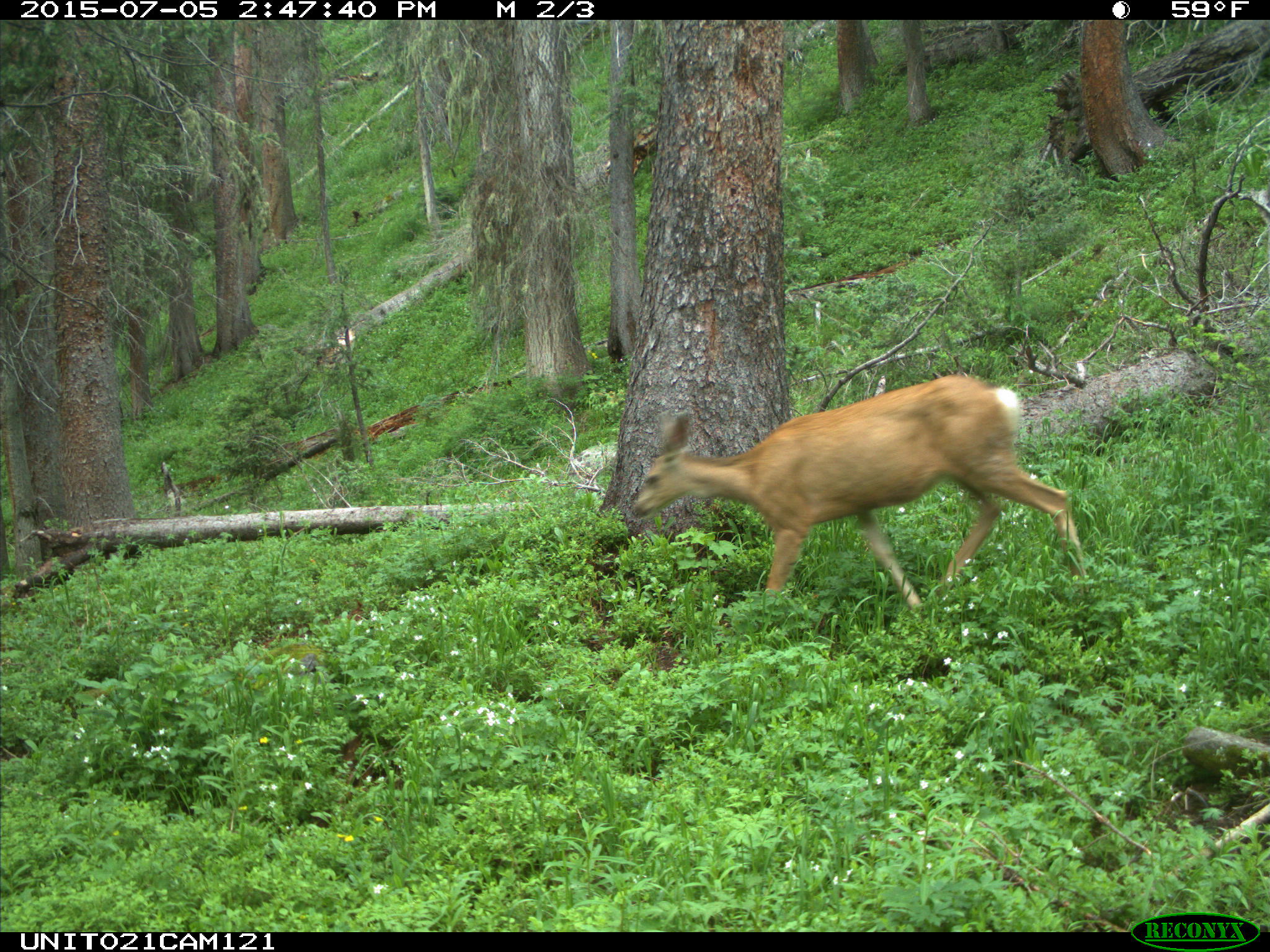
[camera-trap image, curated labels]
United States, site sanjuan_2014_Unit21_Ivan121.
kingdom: Animalia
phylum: Chordata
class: Mammalia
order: Artiodactyla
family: Cervidae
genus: Odocoileus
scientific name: Odocoileus hemionus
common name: mule deer